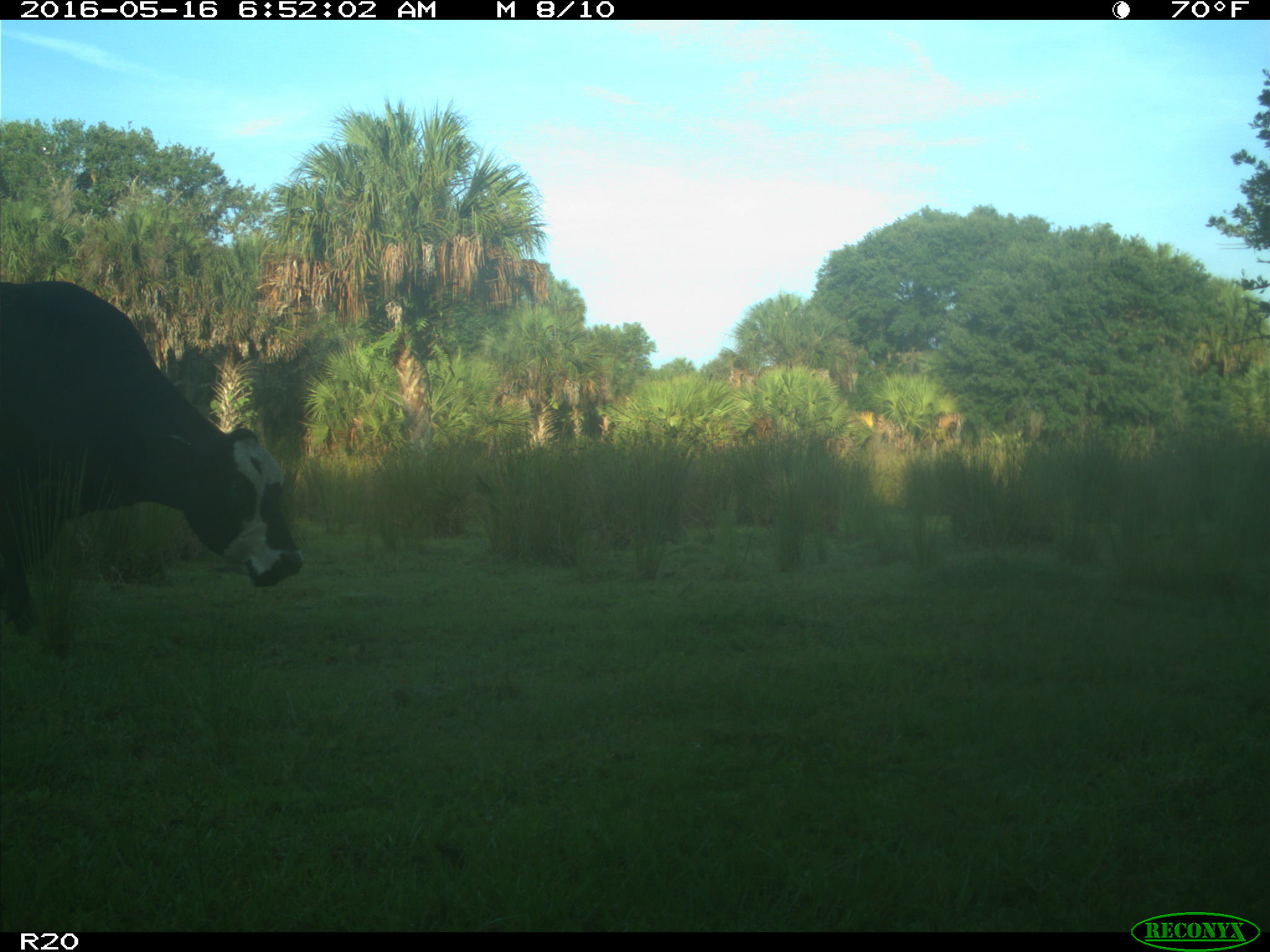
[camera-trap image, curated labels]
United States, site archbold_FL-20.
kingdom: Animalia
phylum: Chordata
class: Mammalia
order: Artiodactyla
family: Bovidae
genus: Bos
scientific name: Bos taurus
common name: domestic cow